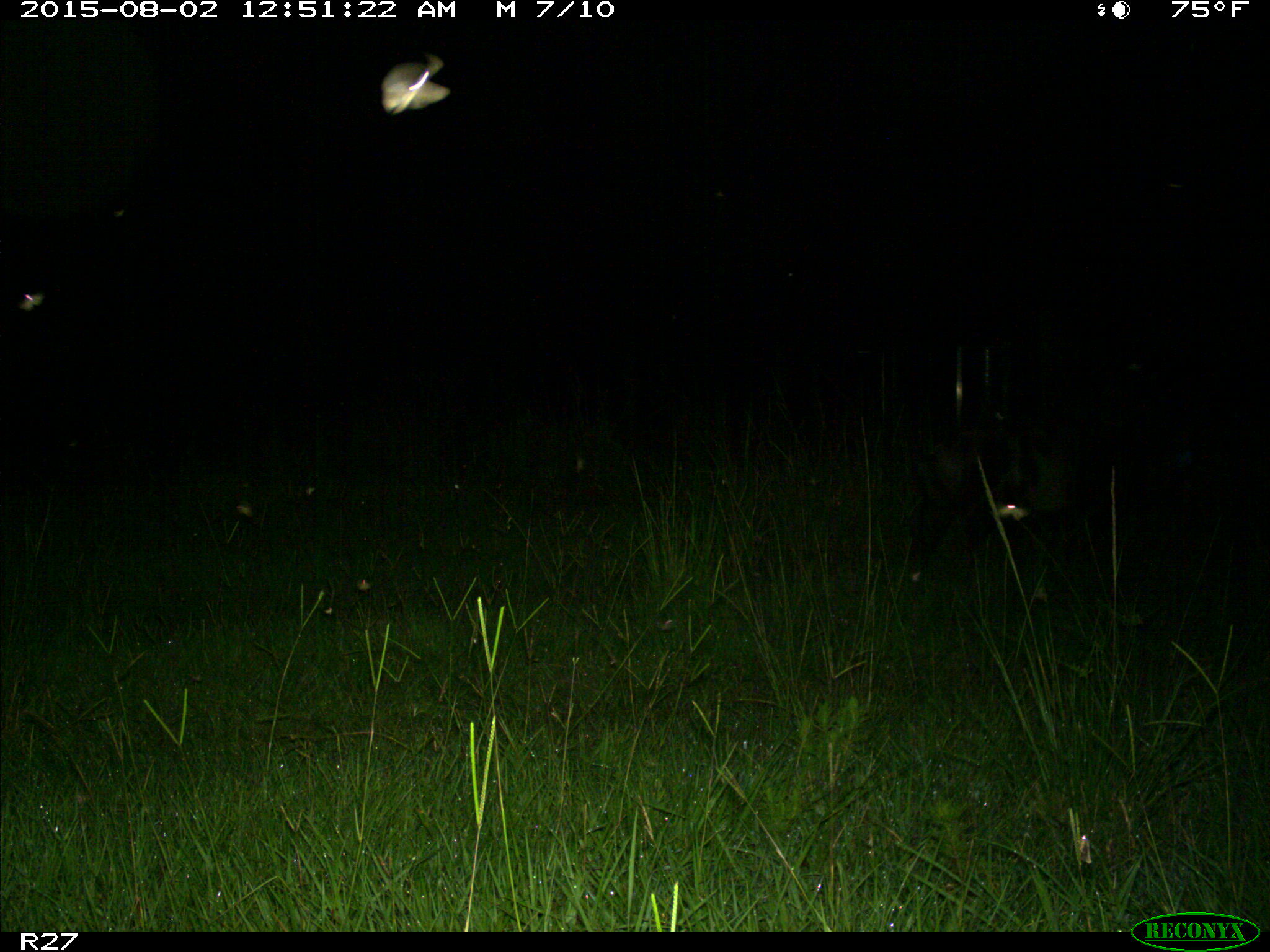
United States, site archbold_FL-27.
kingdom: Animalia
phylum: Chordata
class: Mammalia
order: Artiodactyla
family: Suidae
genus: Sus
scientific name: Sus scrofa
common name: wild boar